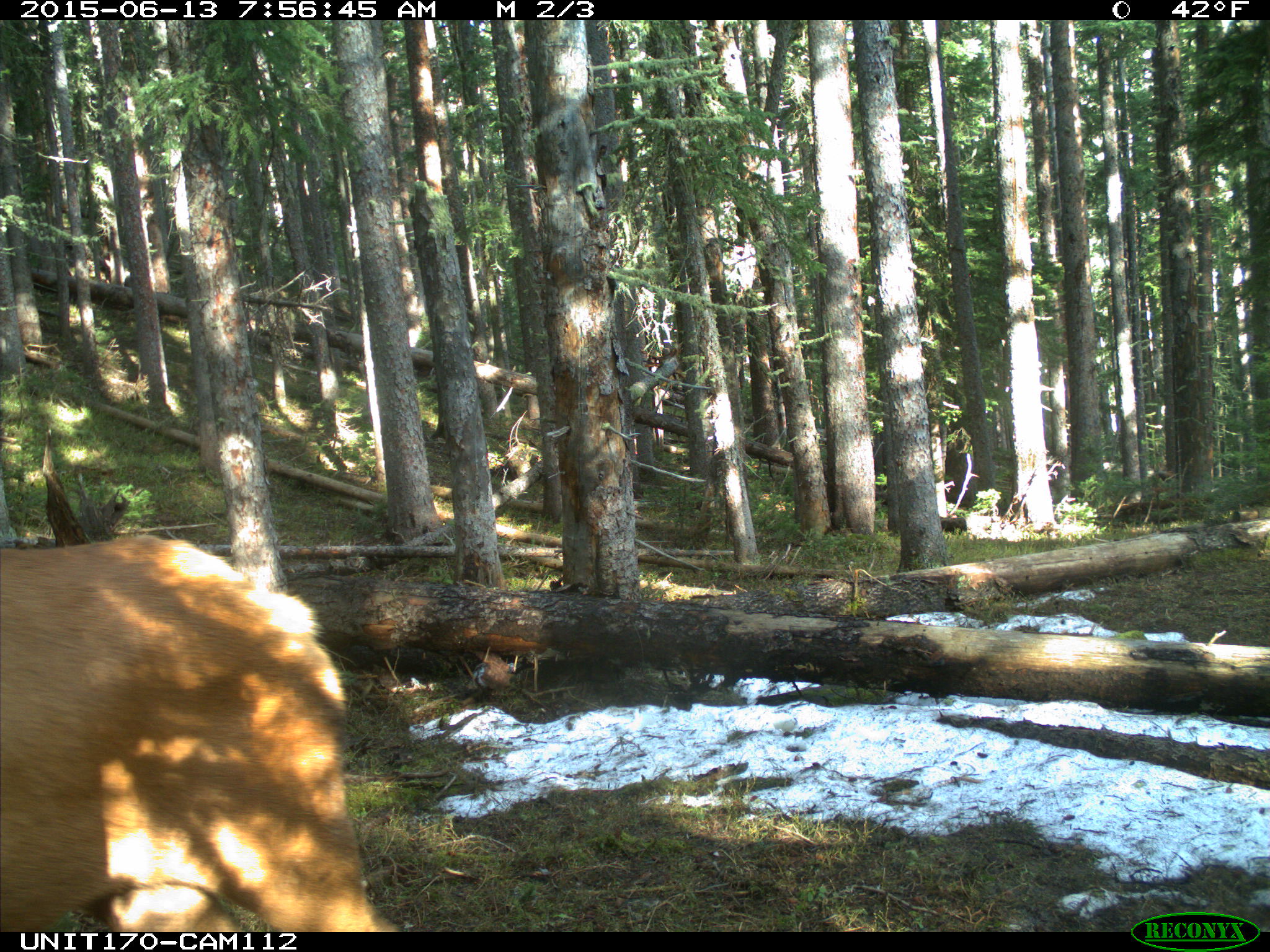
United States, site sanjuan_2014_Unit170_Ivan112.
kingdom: Animalia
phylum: Chordata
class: Mammalia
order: Artiodactyla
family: Cervidae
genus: Cervus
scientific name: Cervus elaphus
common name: red deer